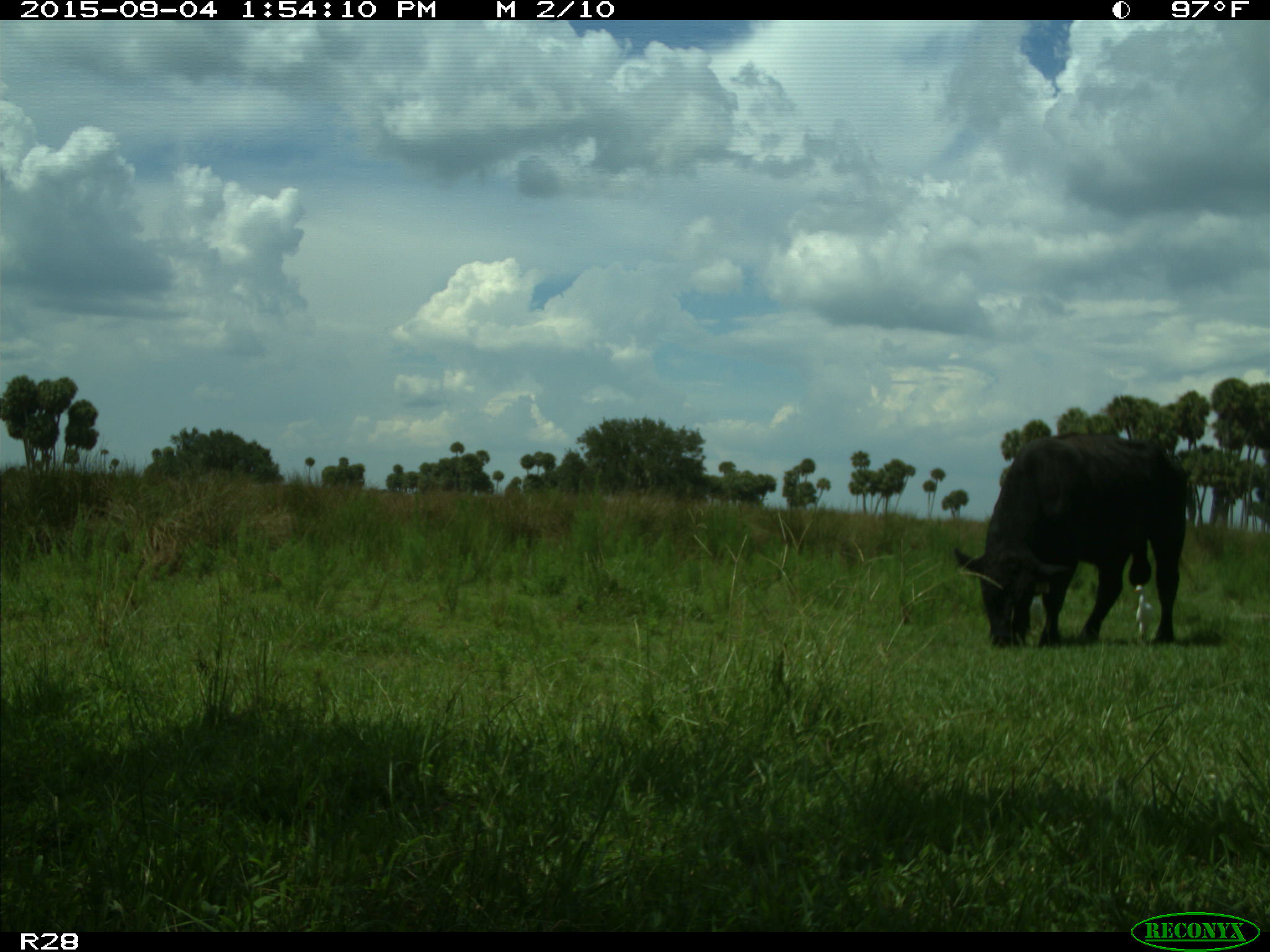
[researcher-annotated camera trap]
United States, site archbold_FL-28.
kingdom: Animalia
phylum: Chordata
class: Mammalia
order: Artiodactyla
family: Bovidae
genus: Bos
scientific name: Bos taurus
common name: domestic cow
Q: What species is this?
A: Bos taurus (domestic cow).